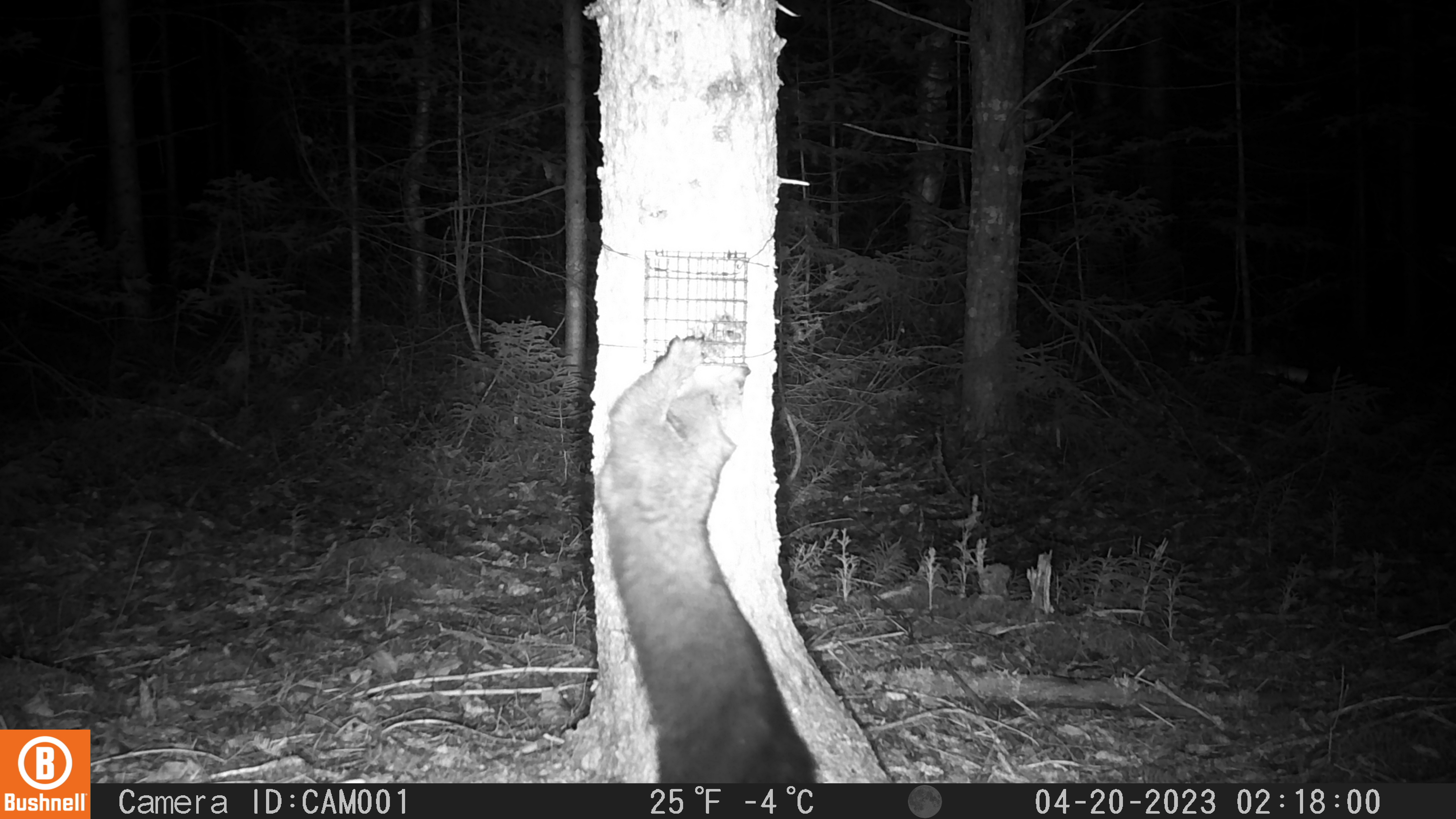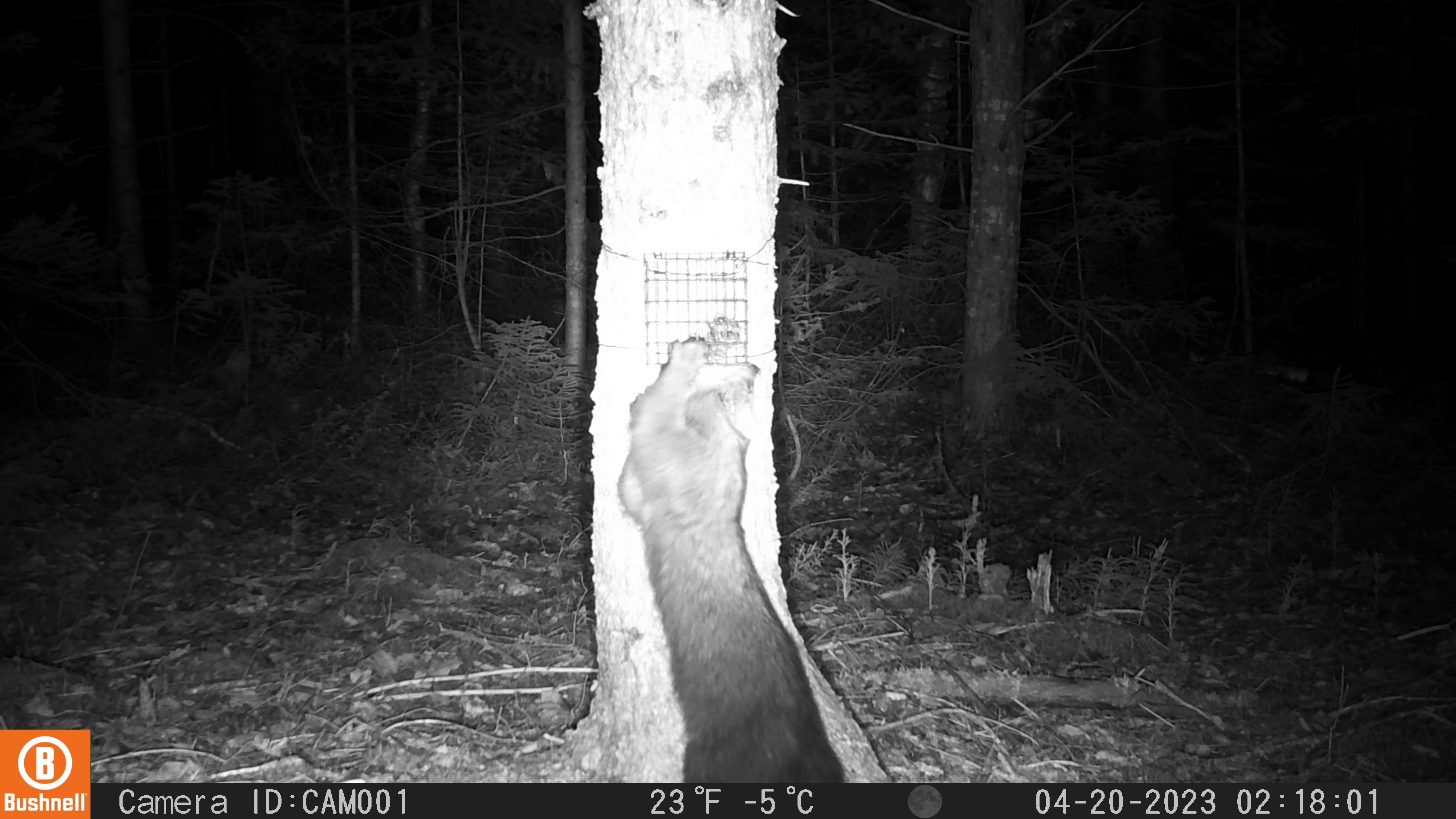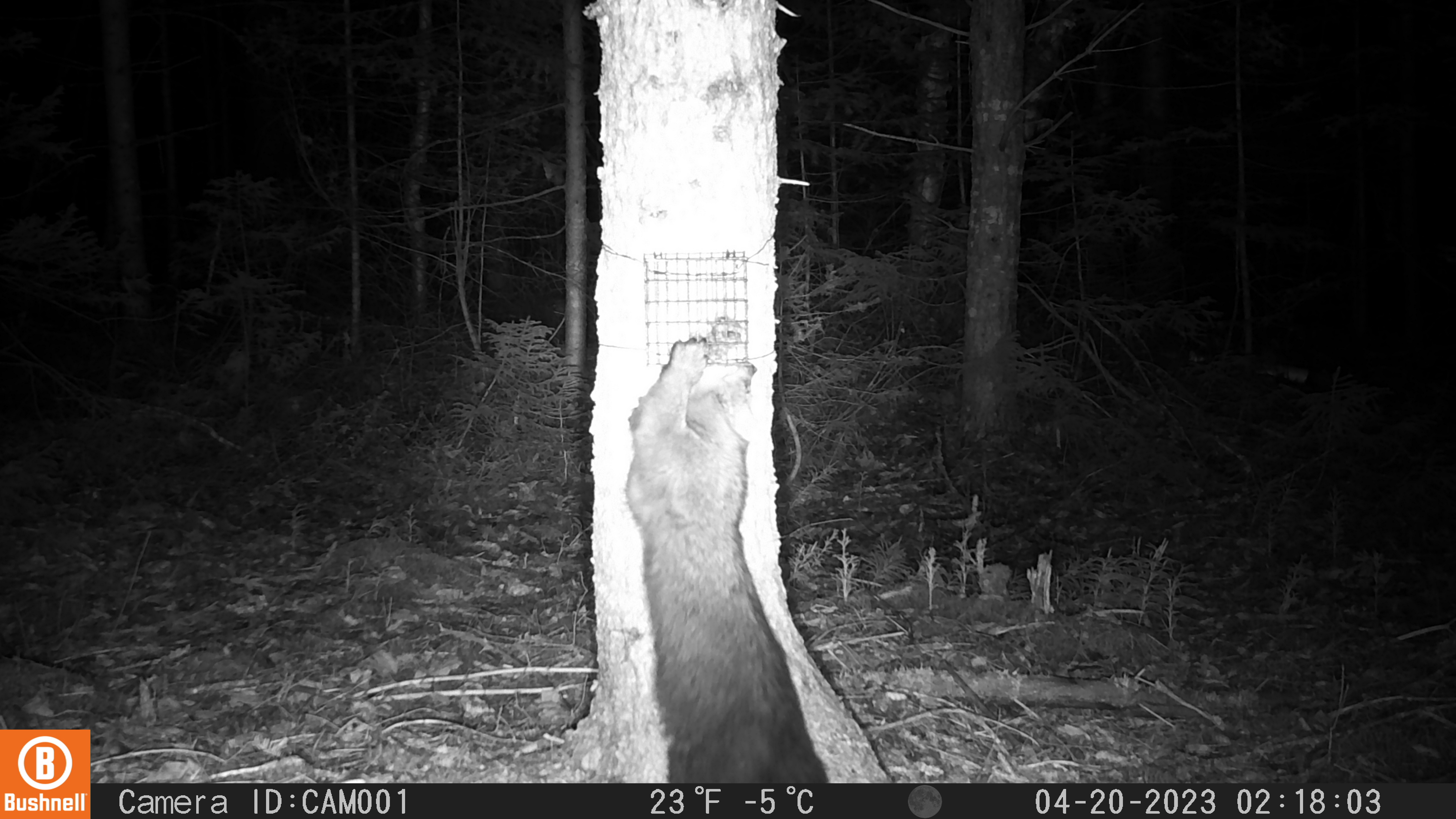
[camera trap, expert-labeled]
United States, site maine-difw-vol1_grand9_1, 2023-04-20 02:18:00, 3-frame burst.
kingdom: Animalia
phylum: Chordata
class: Mammalia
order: Carnivora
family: Mustelidae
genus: Pekania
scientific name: Pekania pennanti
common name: fisher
Fisher (Pekania pennanti).